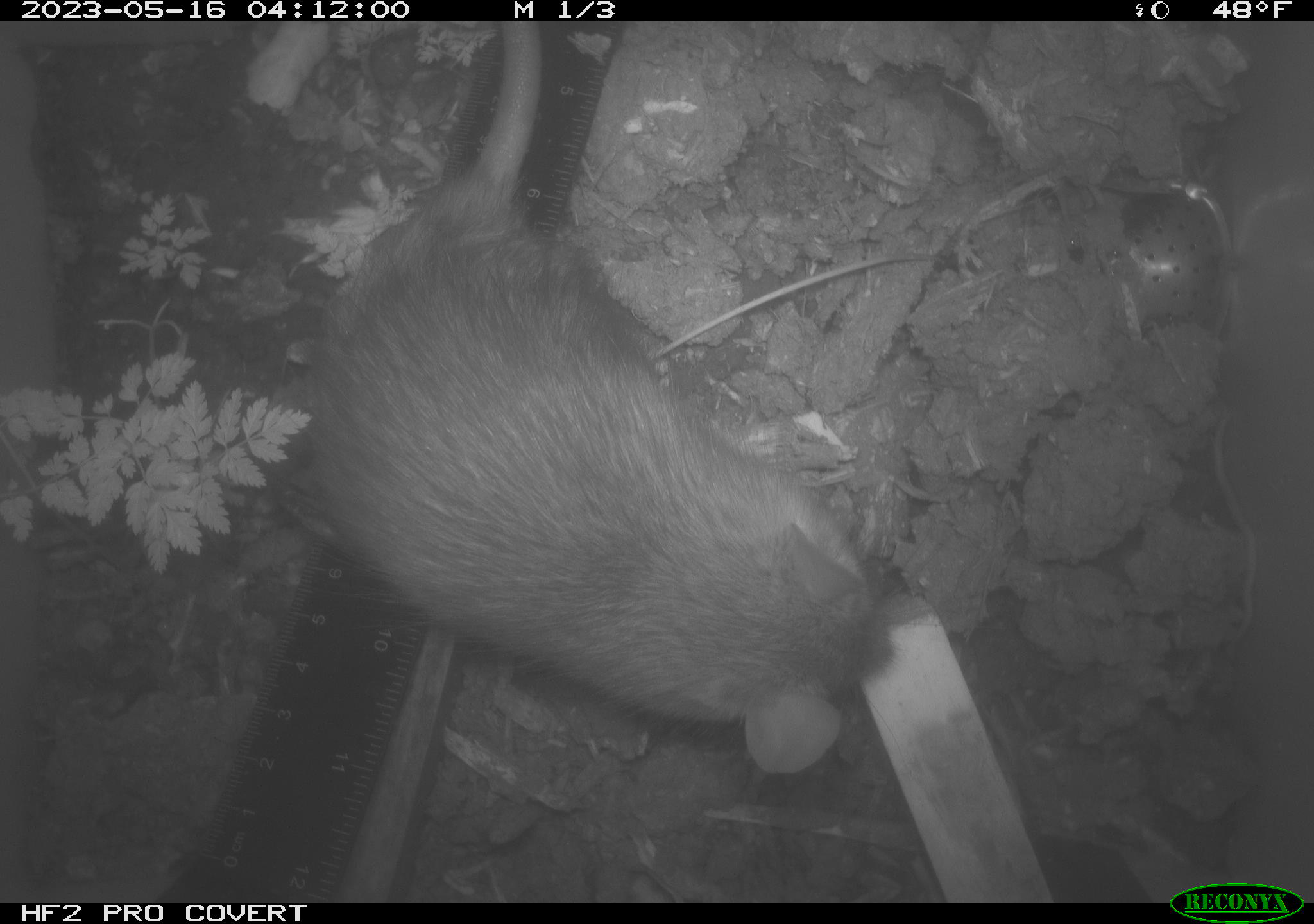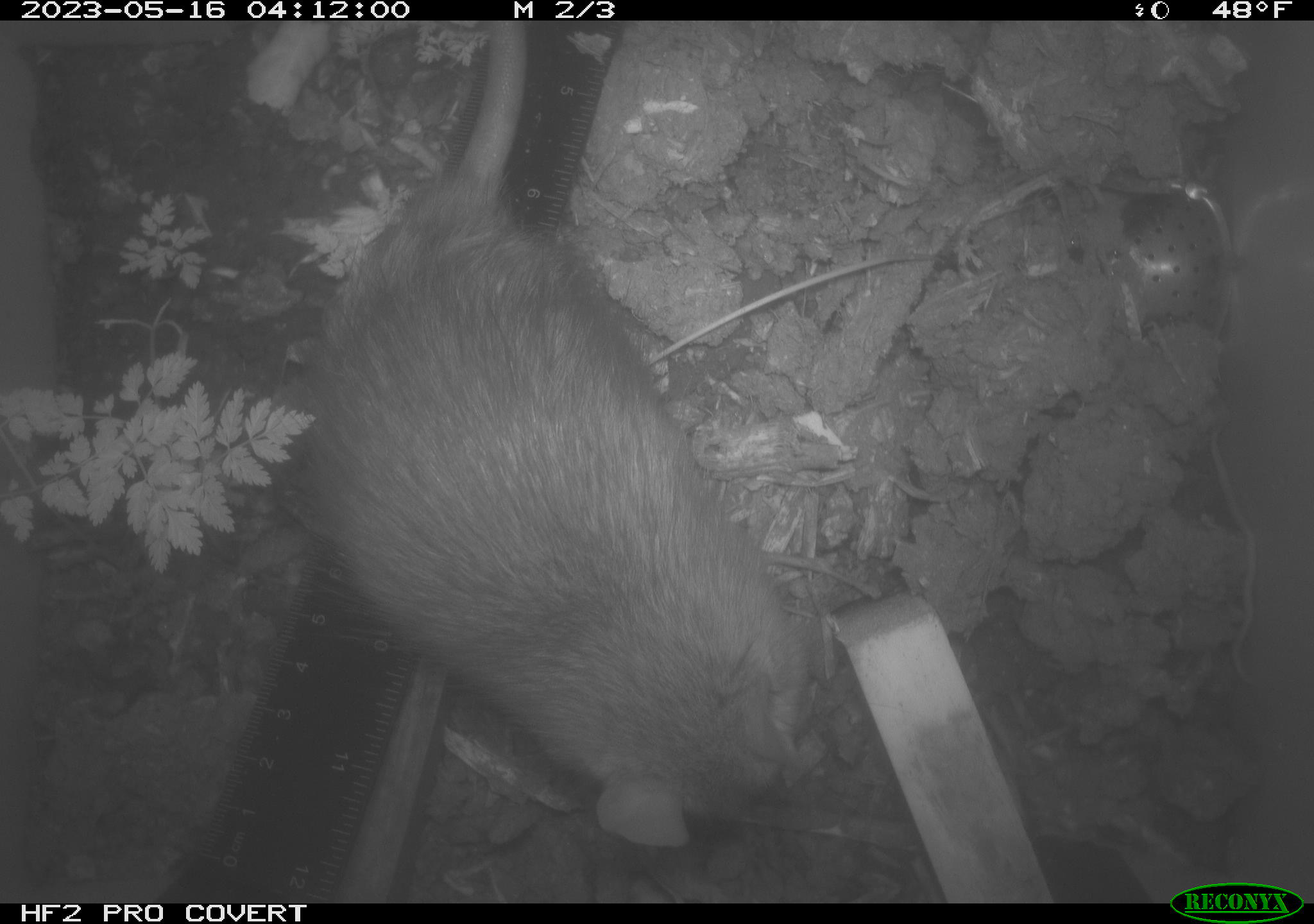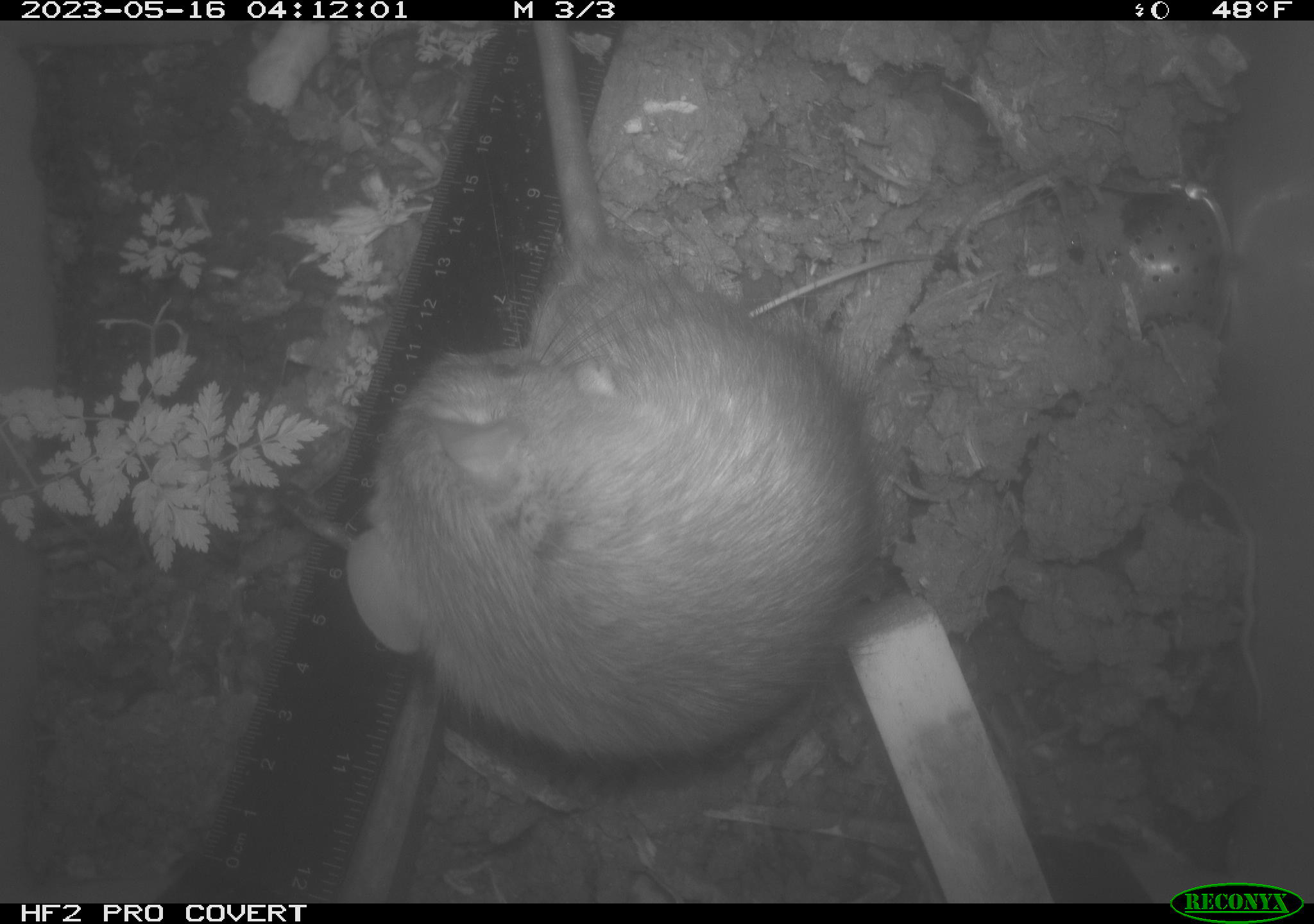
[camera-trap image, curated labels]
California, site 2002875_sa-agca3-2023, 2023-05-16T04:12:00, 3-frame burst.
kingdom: Animalia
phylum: Chordata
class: Mammalia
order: Rodentia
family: Muridae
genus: Rattus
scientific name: Rattus rattus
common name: house rat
House rat (Rattus rattus).